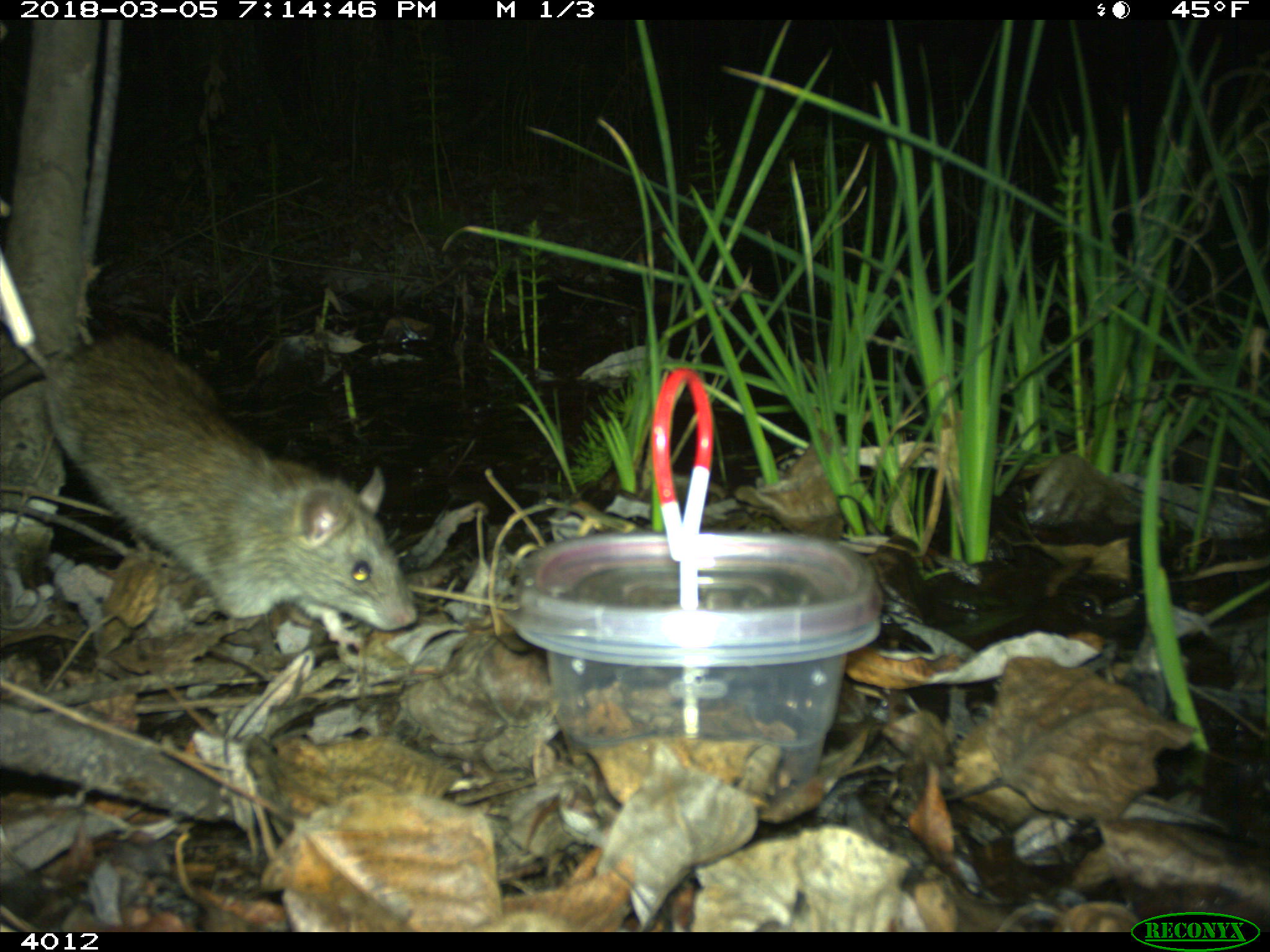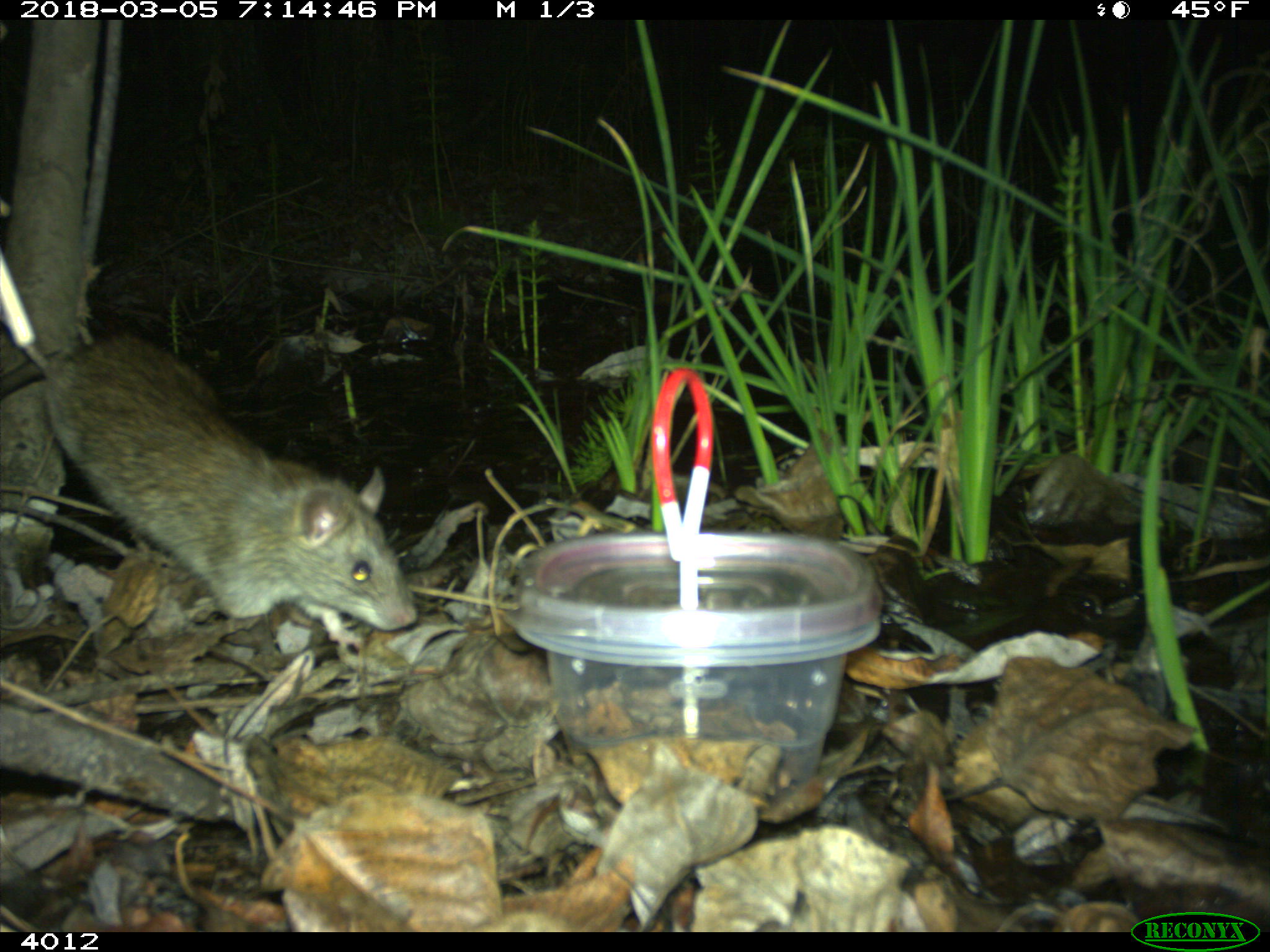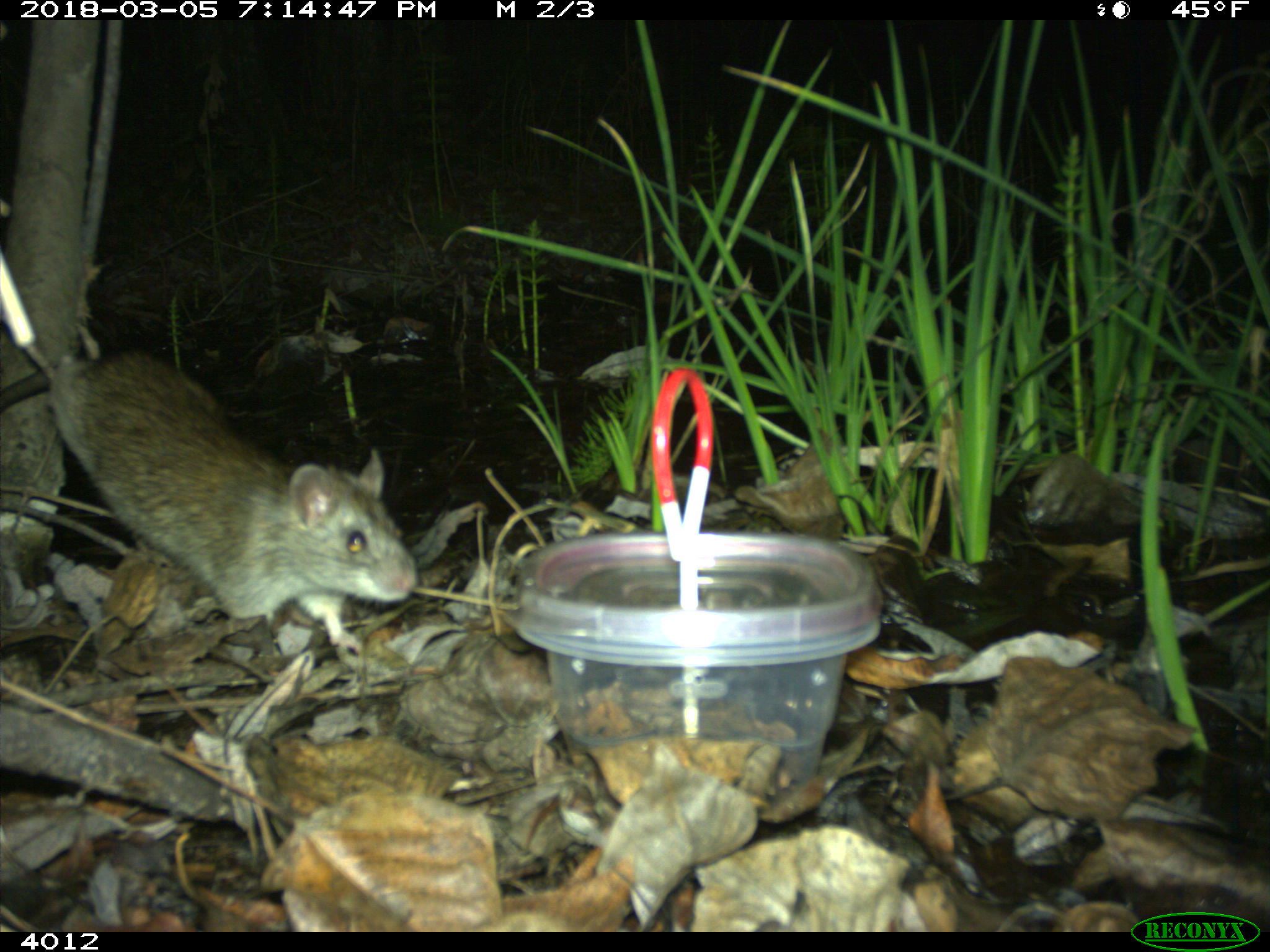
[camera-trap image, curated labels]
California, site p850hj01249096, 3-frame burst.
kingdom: Animalia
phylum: Chordata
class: Mammalia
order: Rodentia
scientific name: Rodentia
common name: rodent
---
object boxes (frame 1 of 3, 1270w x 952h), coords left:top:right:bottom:
rodent: 1:277:418:643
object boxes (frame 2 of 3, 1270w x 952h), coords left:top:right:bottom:
rodent: 24:335:417:630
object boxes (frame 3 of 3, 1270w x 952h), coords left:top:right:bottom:
rodent: 0:251:415:654